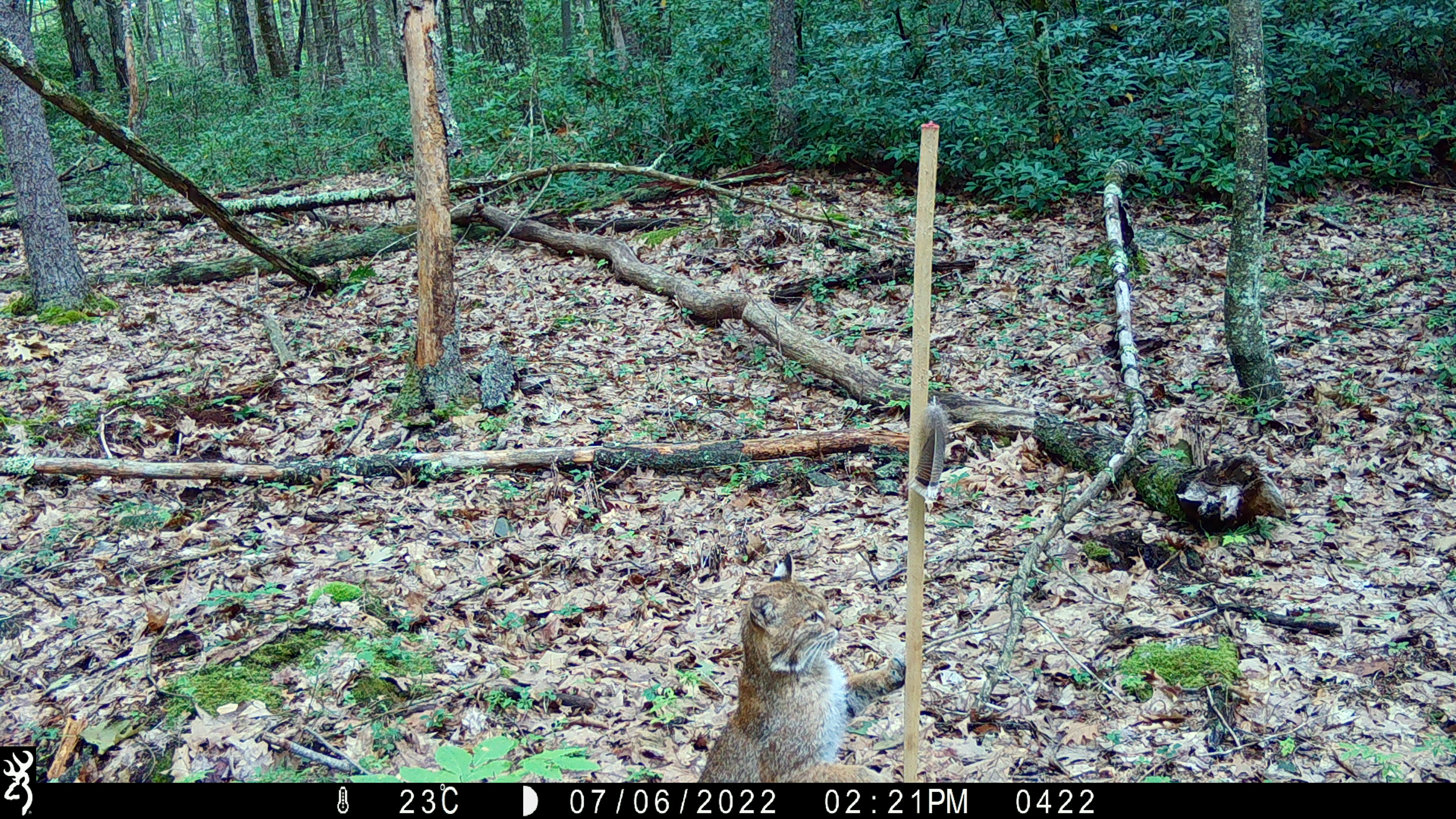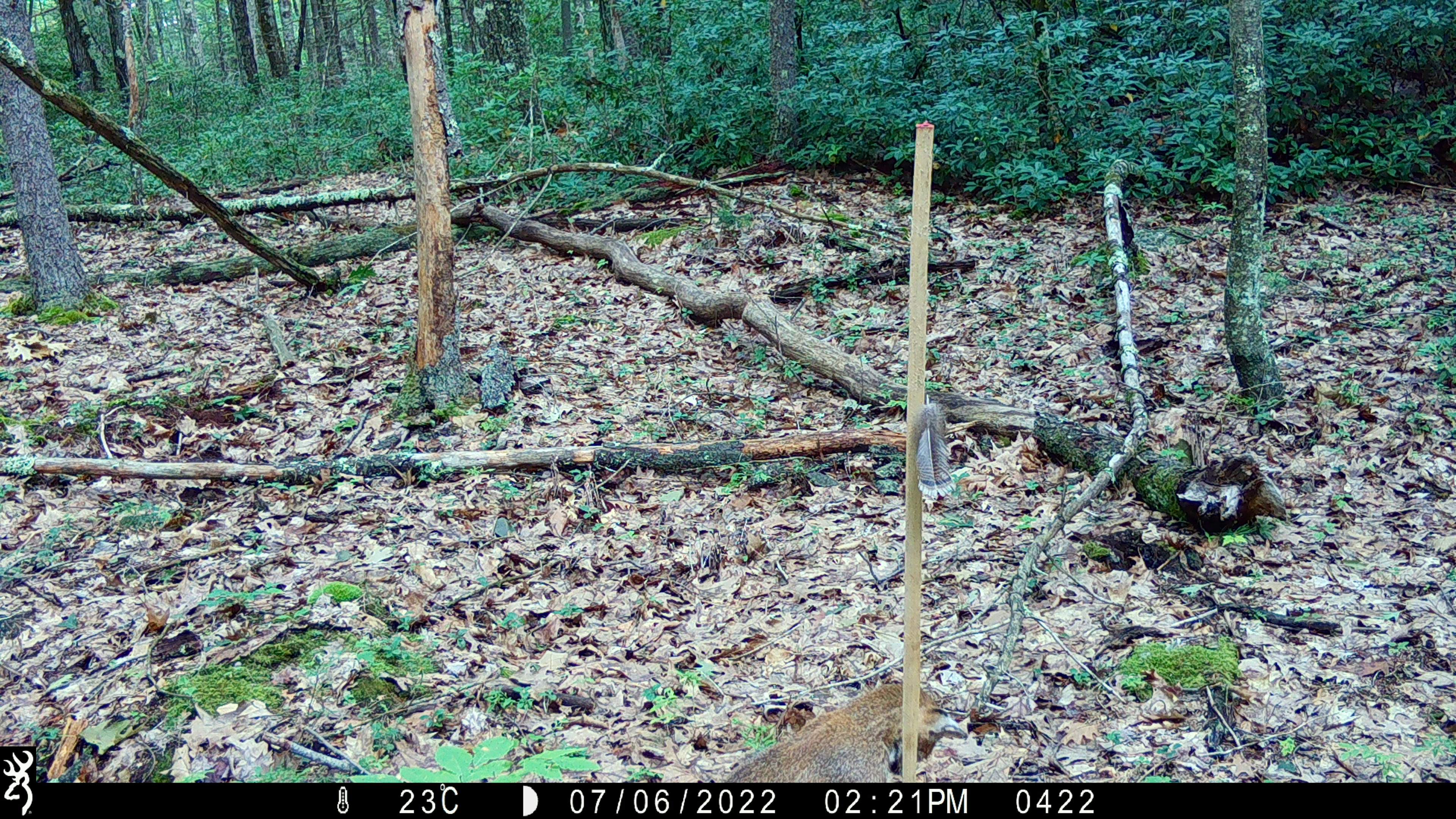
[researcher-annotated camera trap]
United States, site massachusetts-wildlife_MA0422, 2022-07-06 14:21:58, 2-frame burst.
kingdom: Animalia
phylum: Chordata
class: Mammalia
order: Carnivora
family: Felidae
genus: Lynx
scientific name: Lynx rufus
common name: bobcat